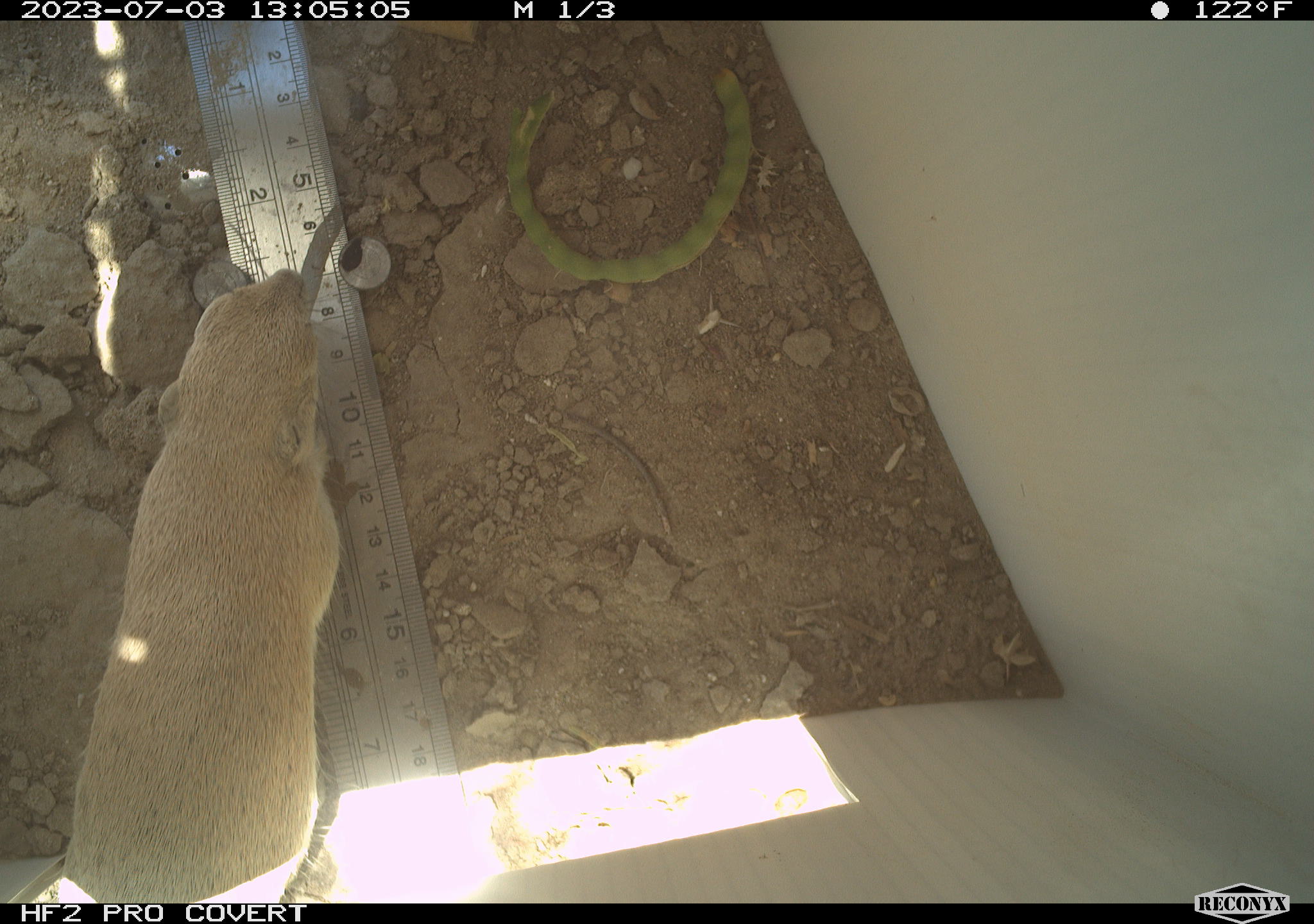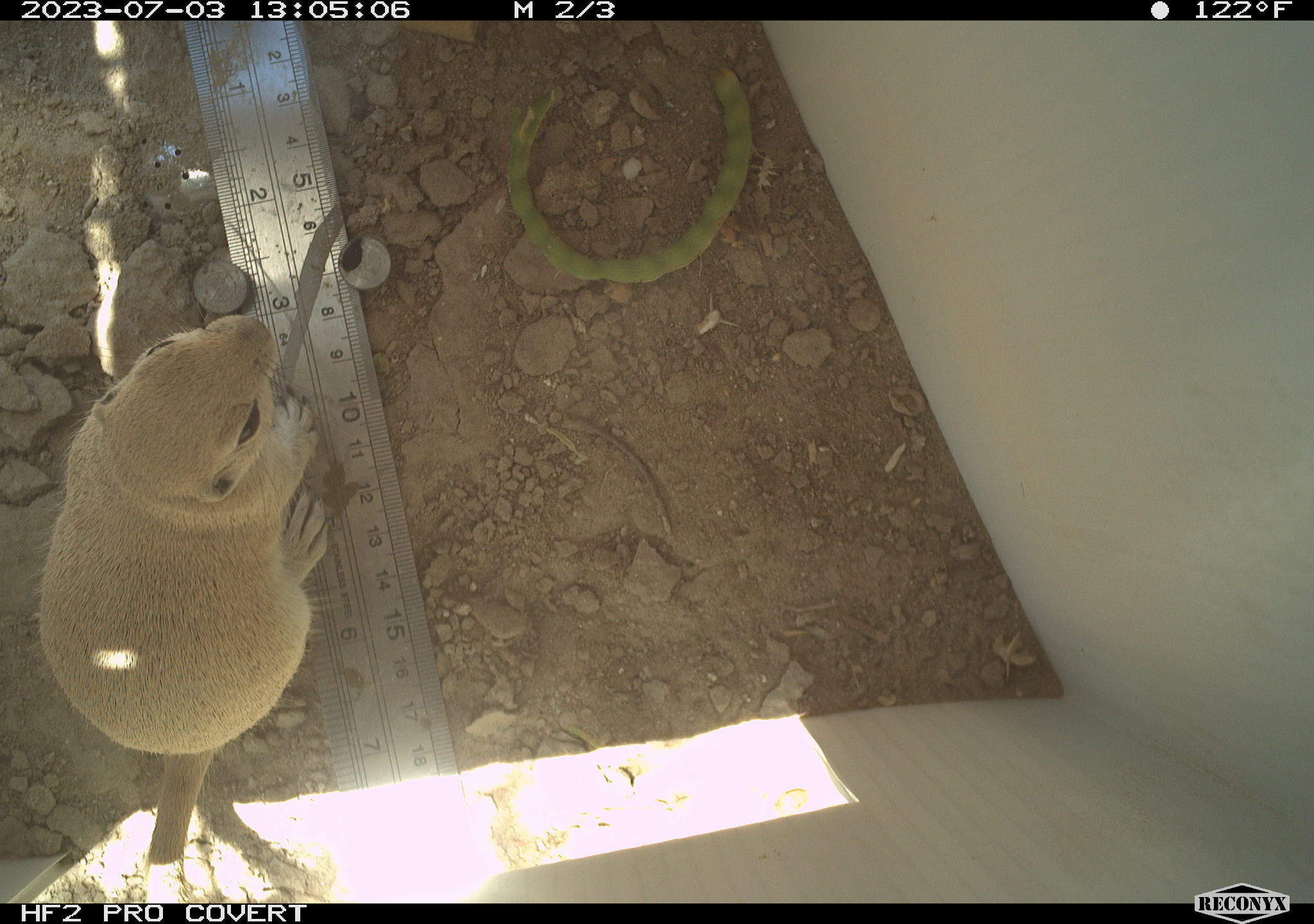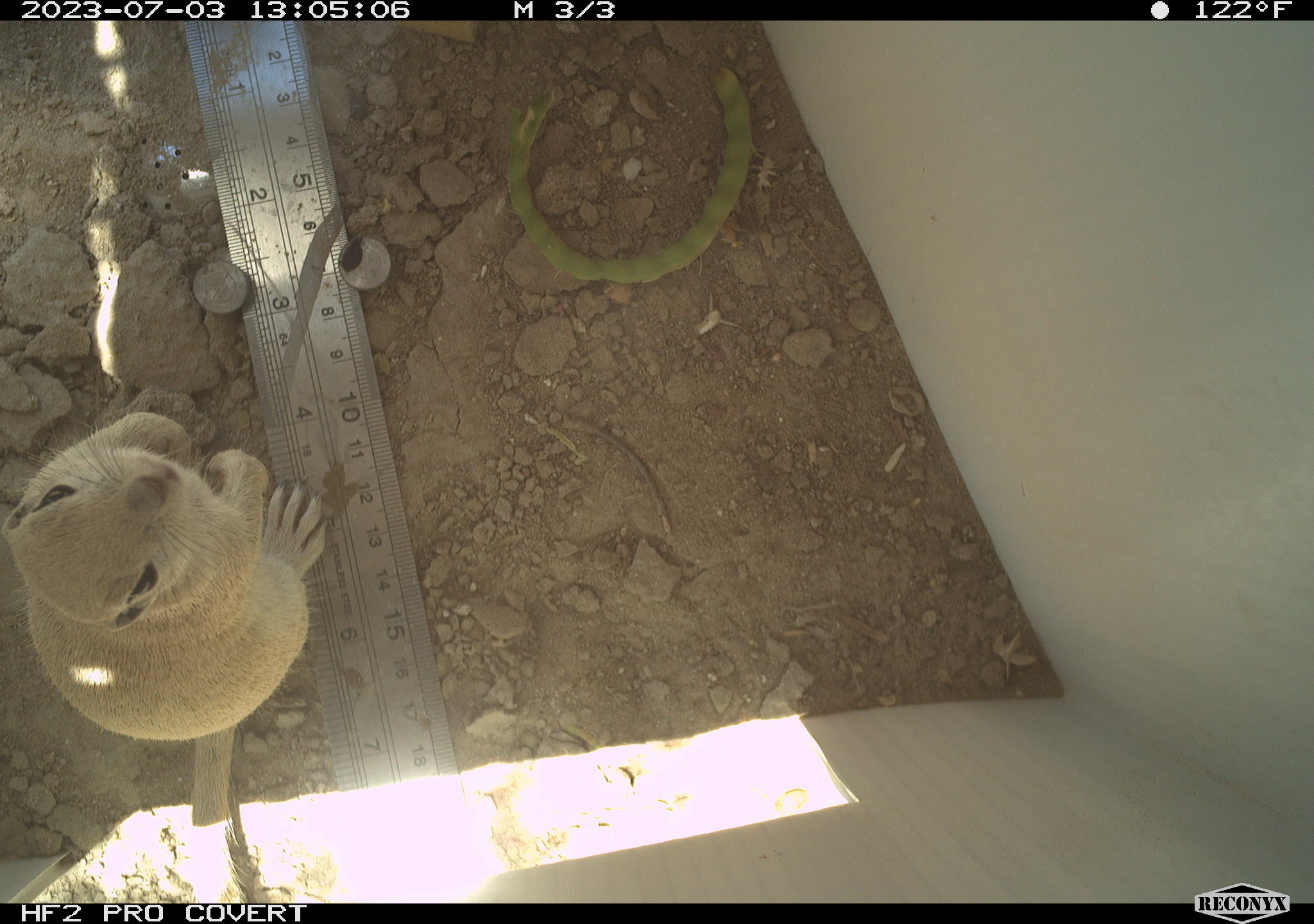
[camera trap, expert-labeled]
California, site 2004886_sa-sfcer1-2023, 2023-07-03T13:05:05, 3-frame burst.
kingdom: Animalia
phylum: Chordata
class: Mammalia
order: Rodentia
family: Sciuridae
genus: Xerospermophilus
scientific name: Xerospermophilus tereticaudus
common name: round-tailed ground squirrel